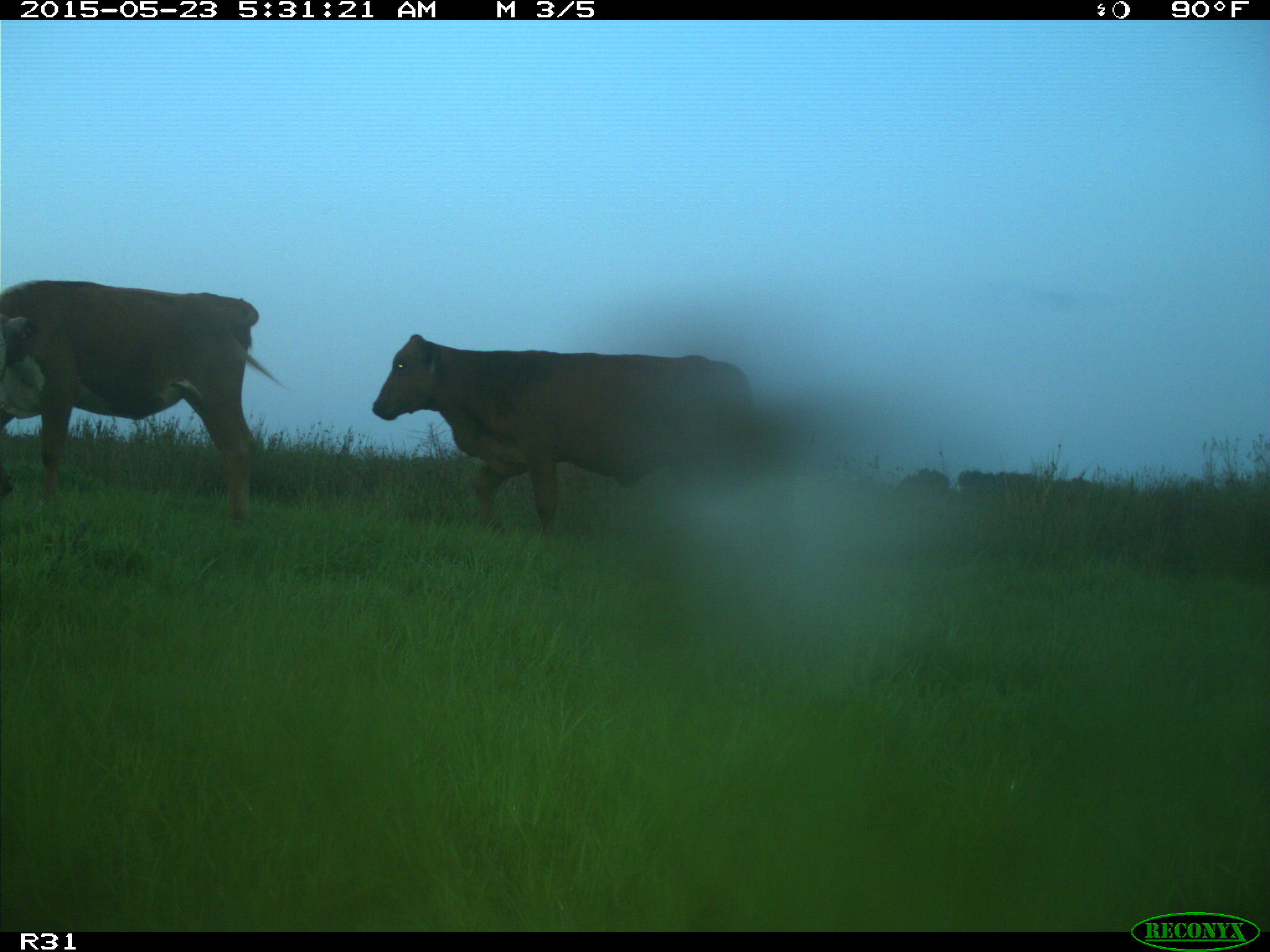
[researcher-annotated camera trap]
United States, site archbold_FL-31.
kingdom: Animalia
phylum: Chordata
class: Mammalia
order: Artiodactyla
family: Bovidae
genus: Bos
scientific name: Bos taurus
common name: domestic cow